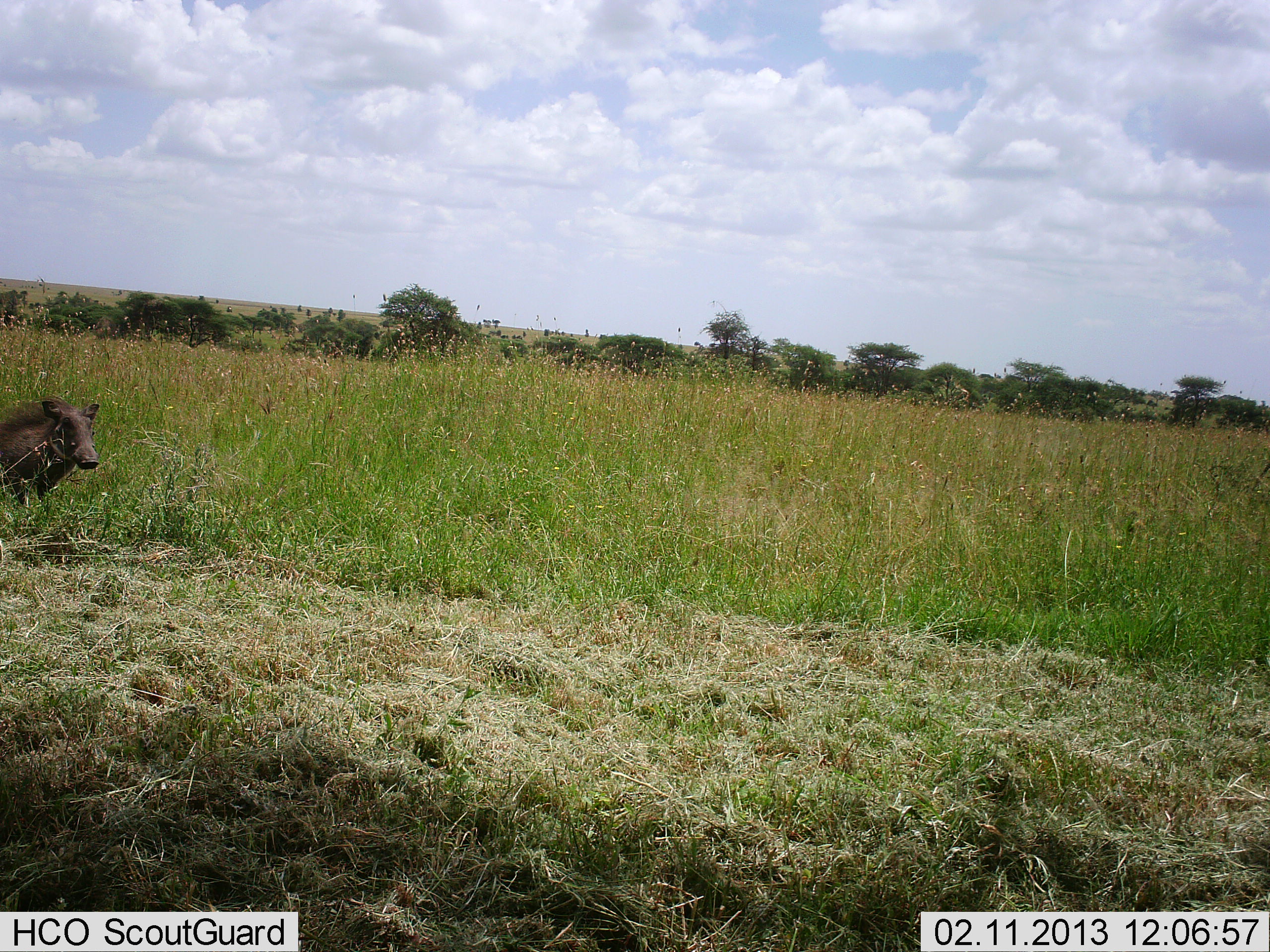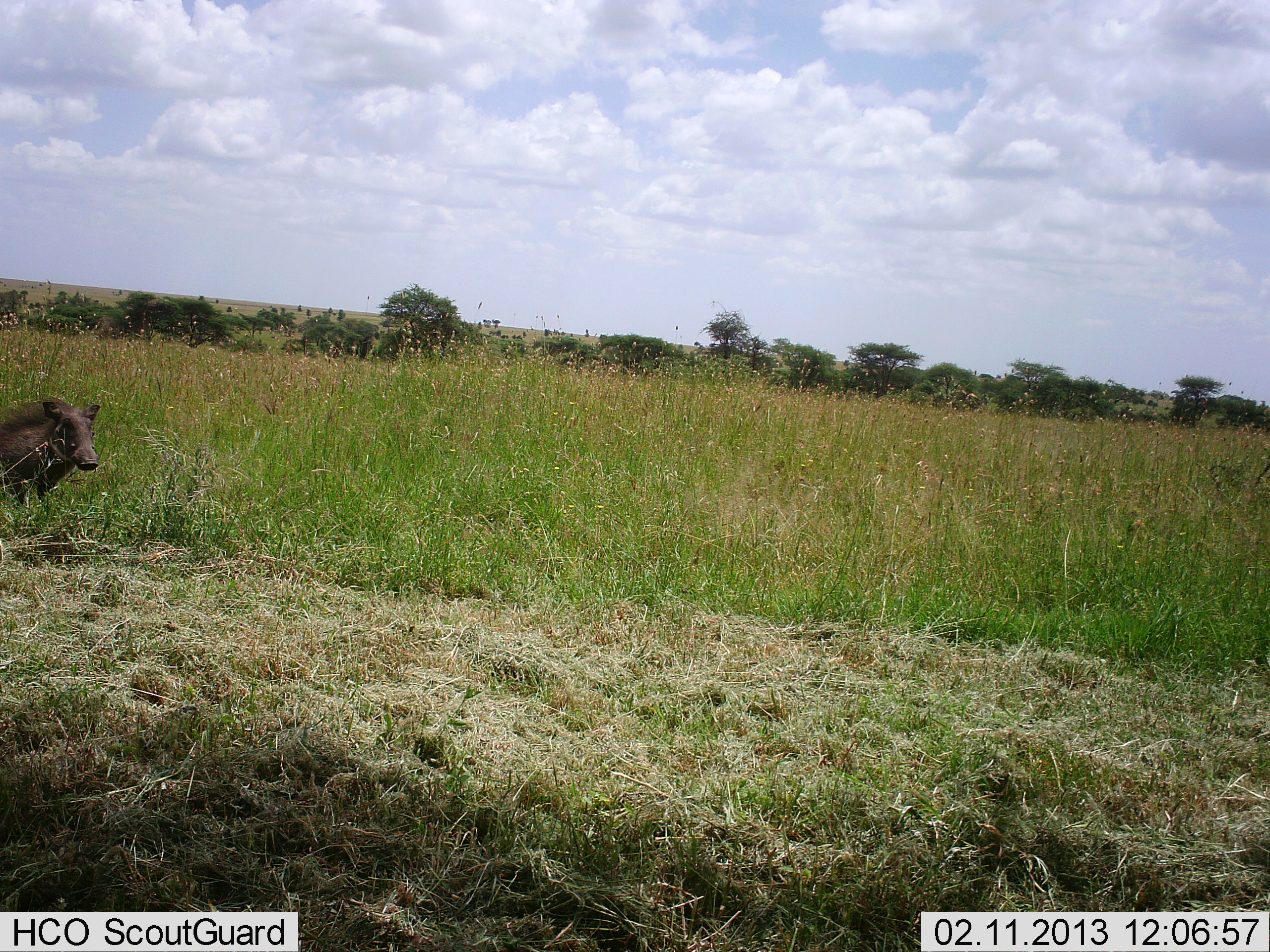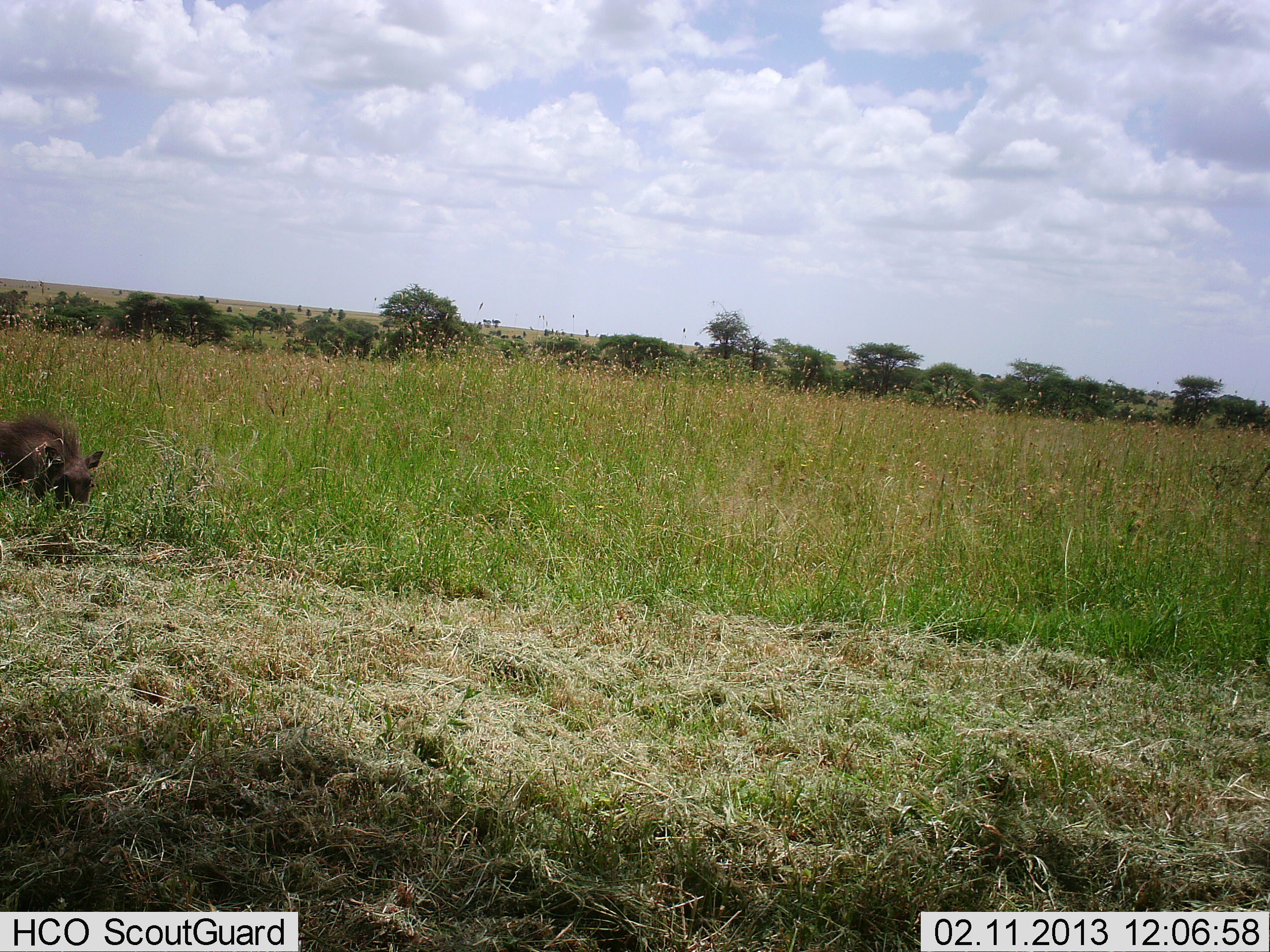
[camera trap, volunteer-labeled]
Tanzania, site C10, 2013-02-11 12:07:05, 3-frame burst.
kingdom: Animalia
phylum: Chordata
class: Mammalia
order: Artiodactyla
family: Suidae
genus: Phacochoerus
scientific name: Phacochoerus africanus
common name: warthog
Warthog (Phacochoerus africanus), count 1. Behavior (volunteer vote fractions): standing 73%, resting 4%, moving 12%, interacting 0%. Young present (vote fraction): 0%. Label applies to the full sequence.